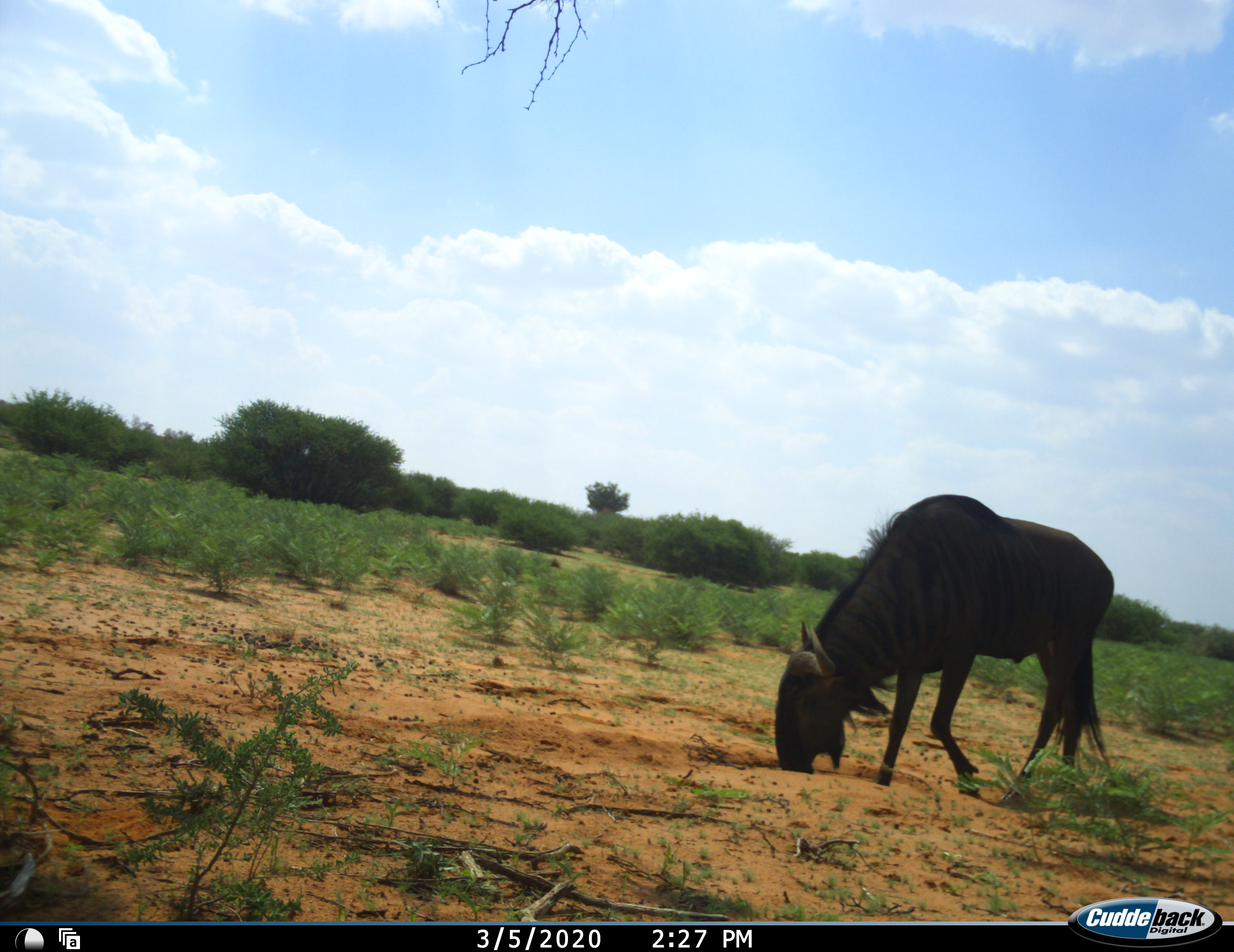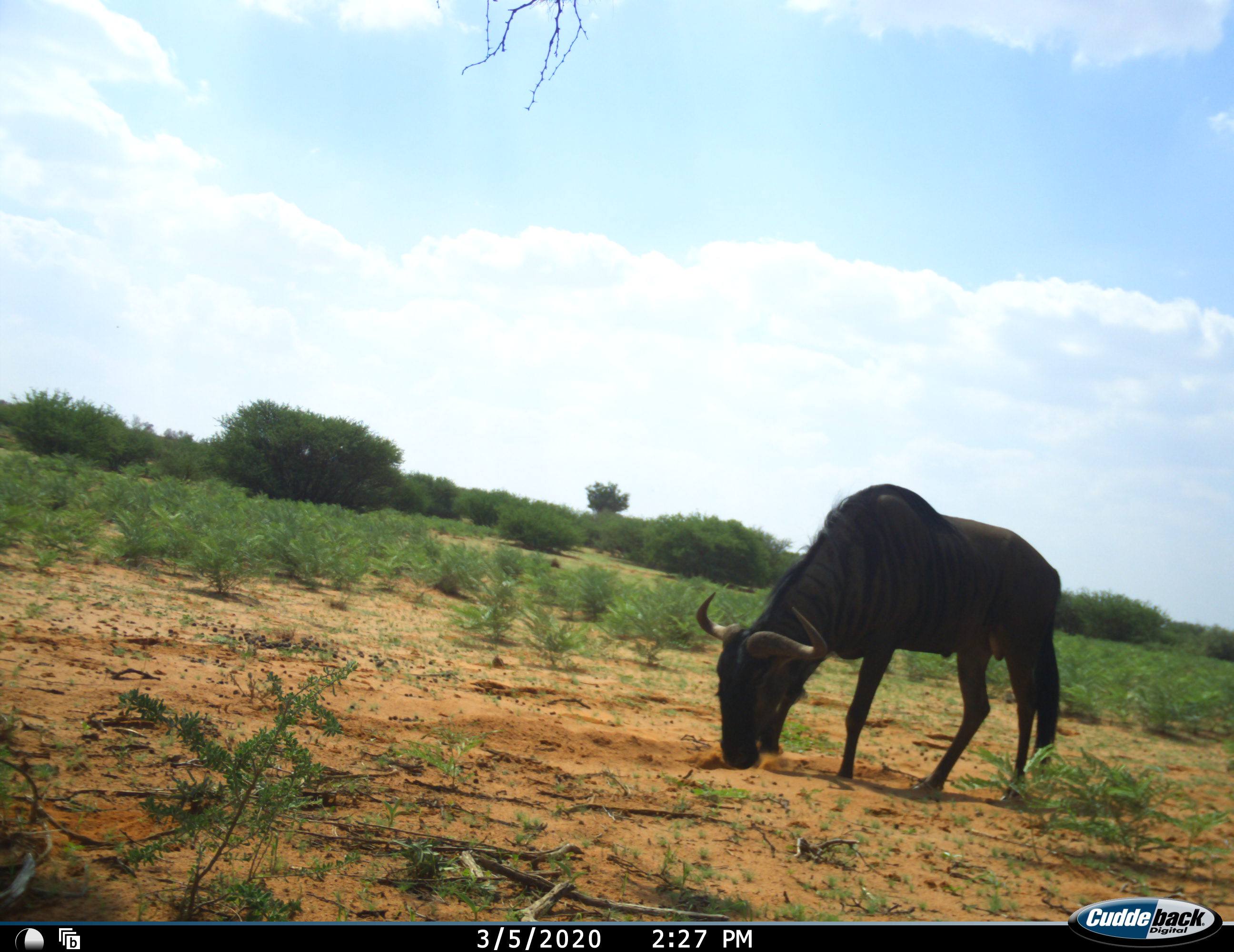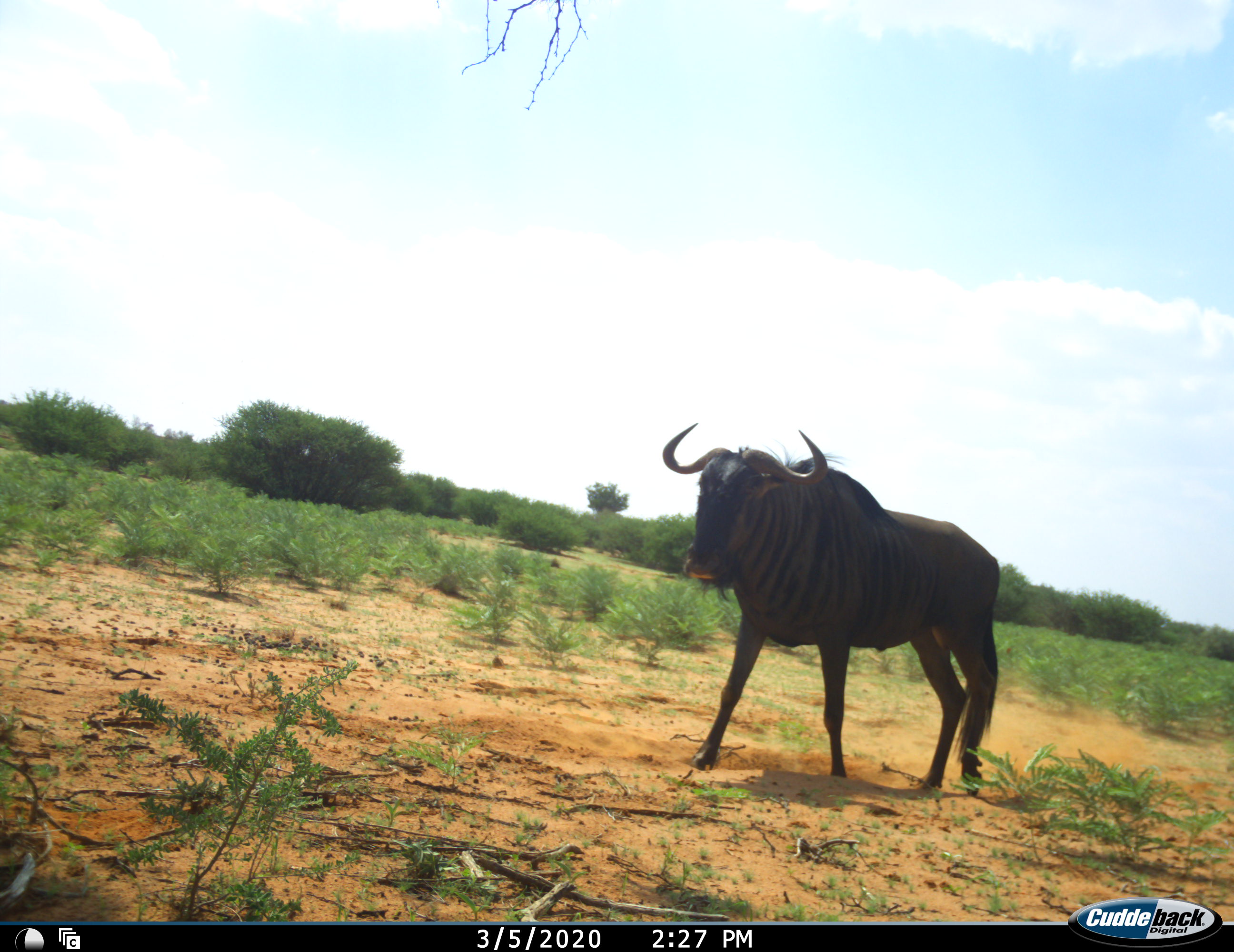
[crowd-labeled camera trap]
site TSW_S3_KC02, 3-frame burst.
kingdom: Animalia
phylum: Chordata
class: Mammalia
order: Artiodactyla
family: Bovidae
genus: Connochaetes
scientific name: Connochaetes taurinus taurinus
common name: blue wildebeest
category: wildebeestblue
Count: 1.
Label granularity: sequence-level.